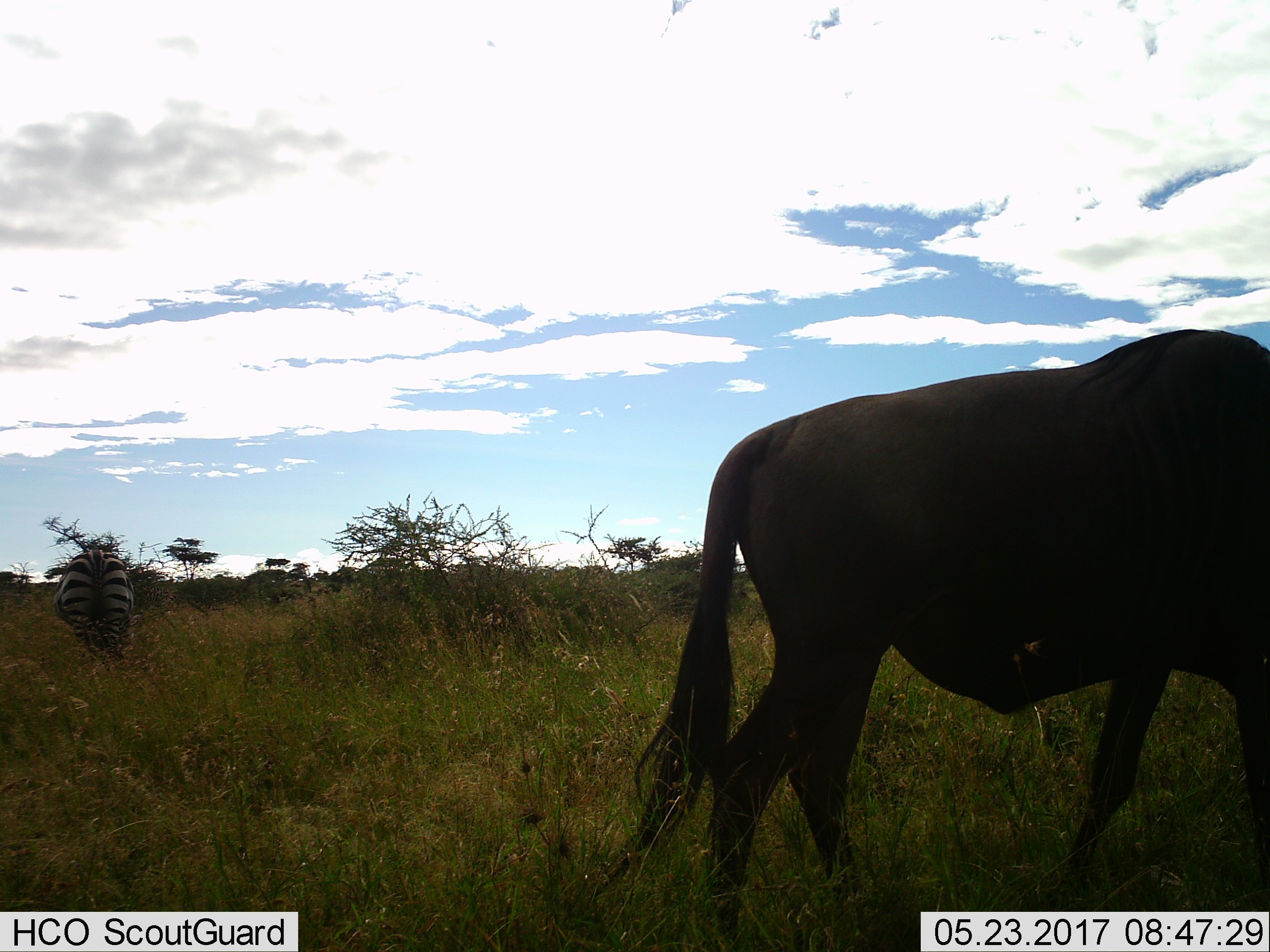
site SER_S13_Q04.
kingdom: Animalia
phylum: Chordata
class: Mammalia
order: Artiodactyla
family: Bovidae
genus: Connochaetes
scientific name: Connochaetes taurinus taurinus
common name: blue wildebeest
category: wildebeestblue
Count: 1.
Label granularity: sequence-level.